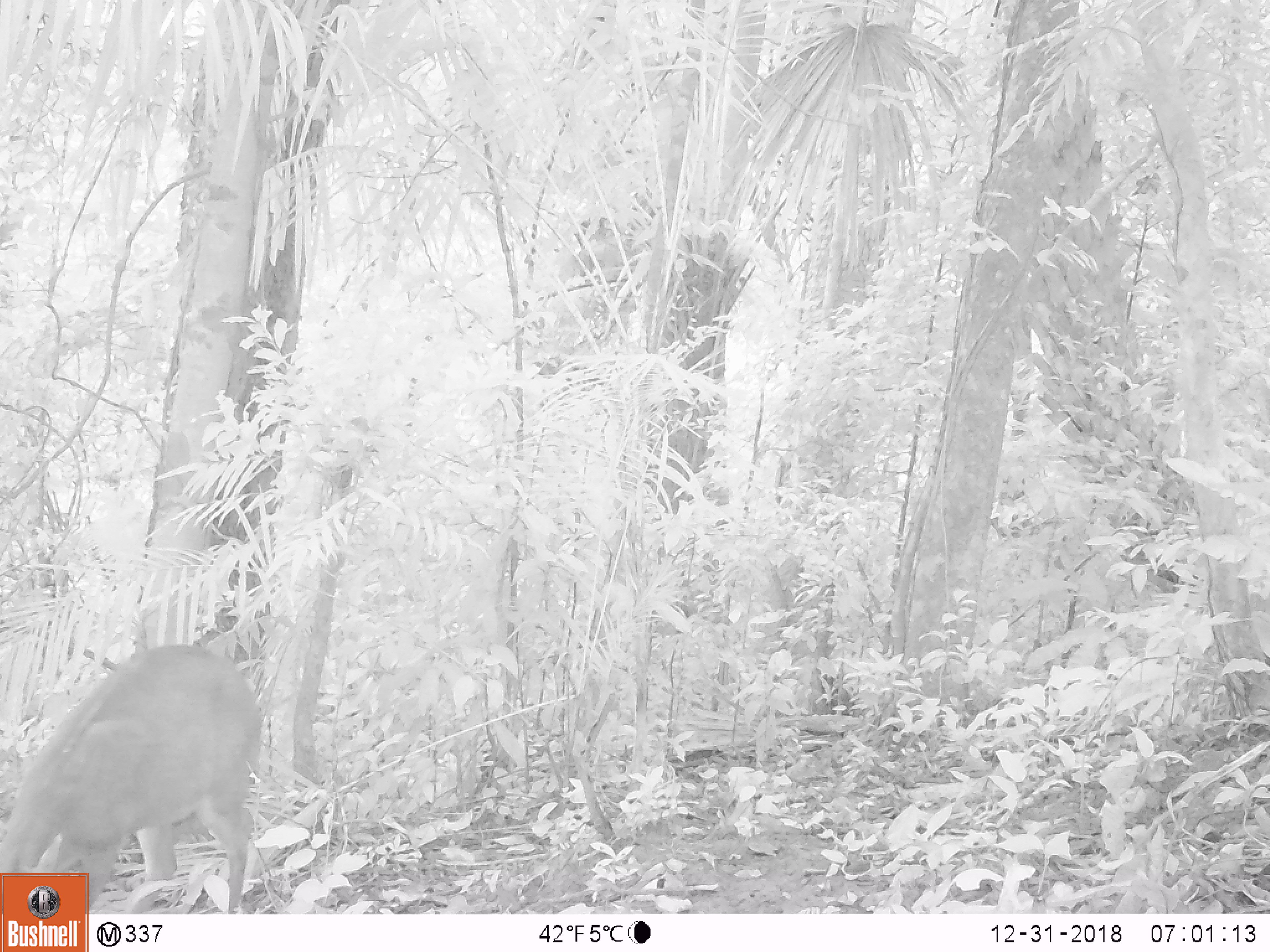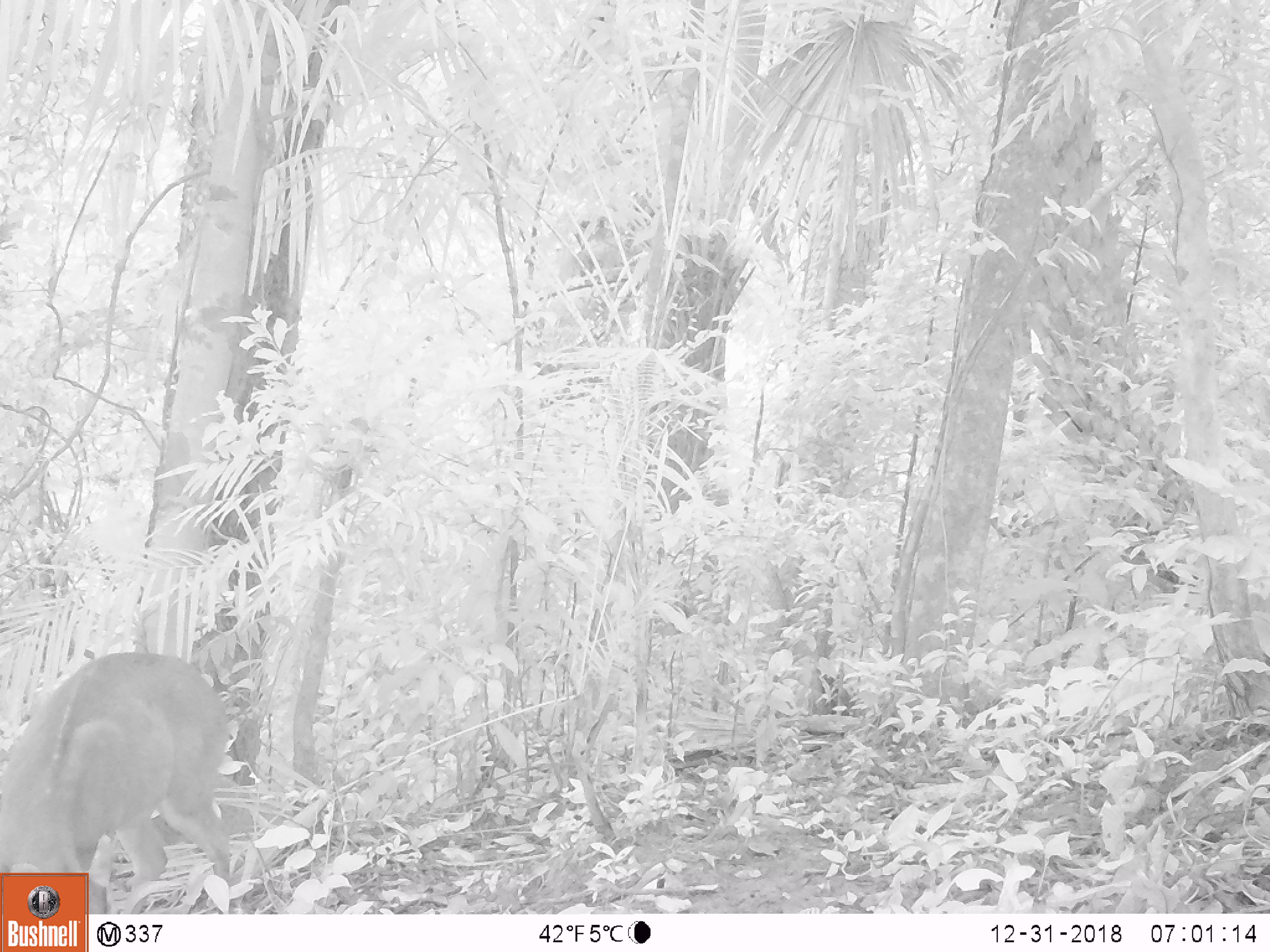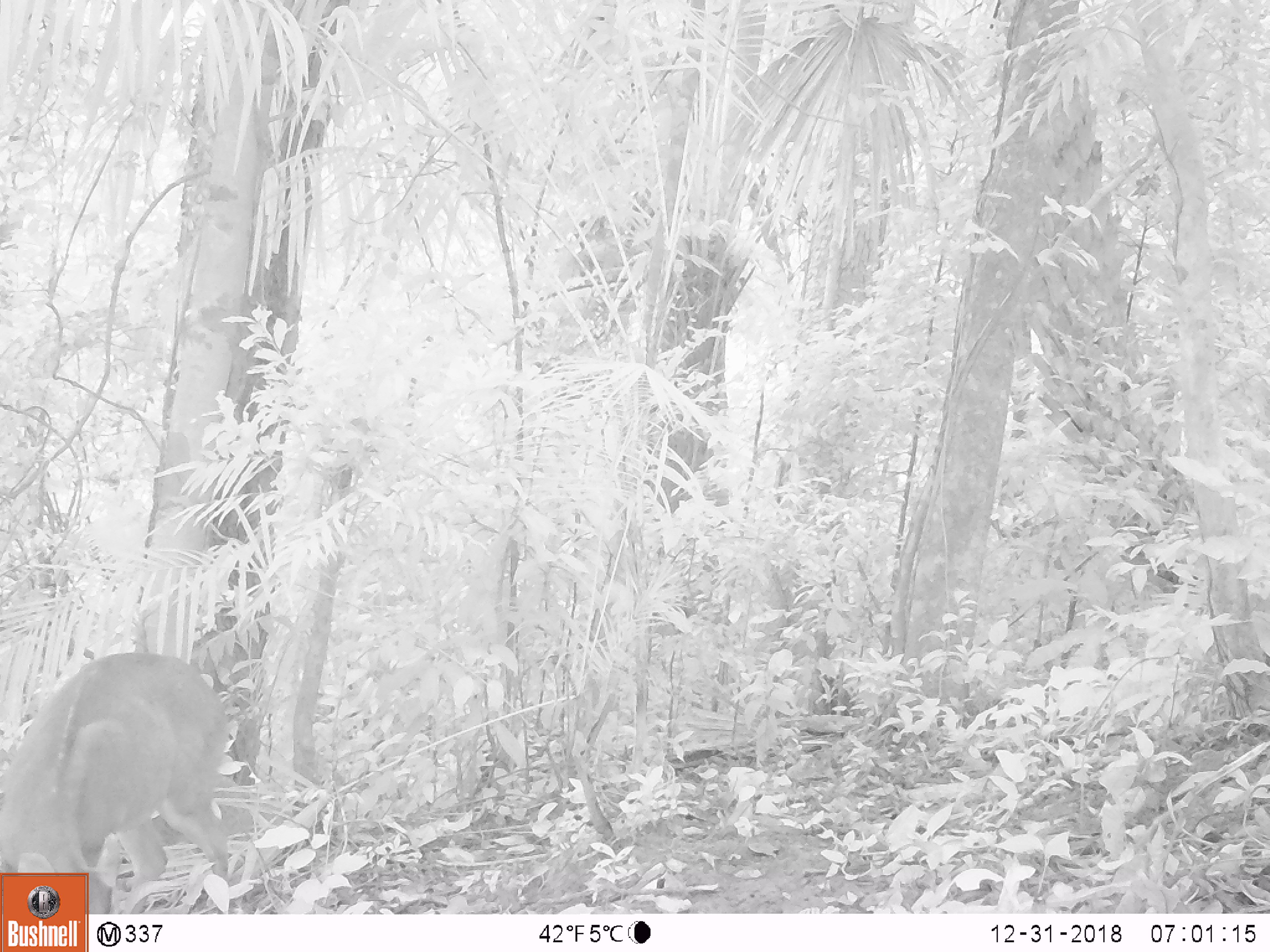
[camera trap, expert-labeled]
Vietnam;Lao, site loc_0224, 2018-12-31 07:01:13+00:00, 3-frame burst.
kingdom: Animalia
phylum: Chordata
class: Mammalia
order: Artiodactyla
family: Cervidae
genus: Muntiacus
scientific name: Muntiacus vuquangensis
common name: large-antlered muntjac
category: large antlered muntjac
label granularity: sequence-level